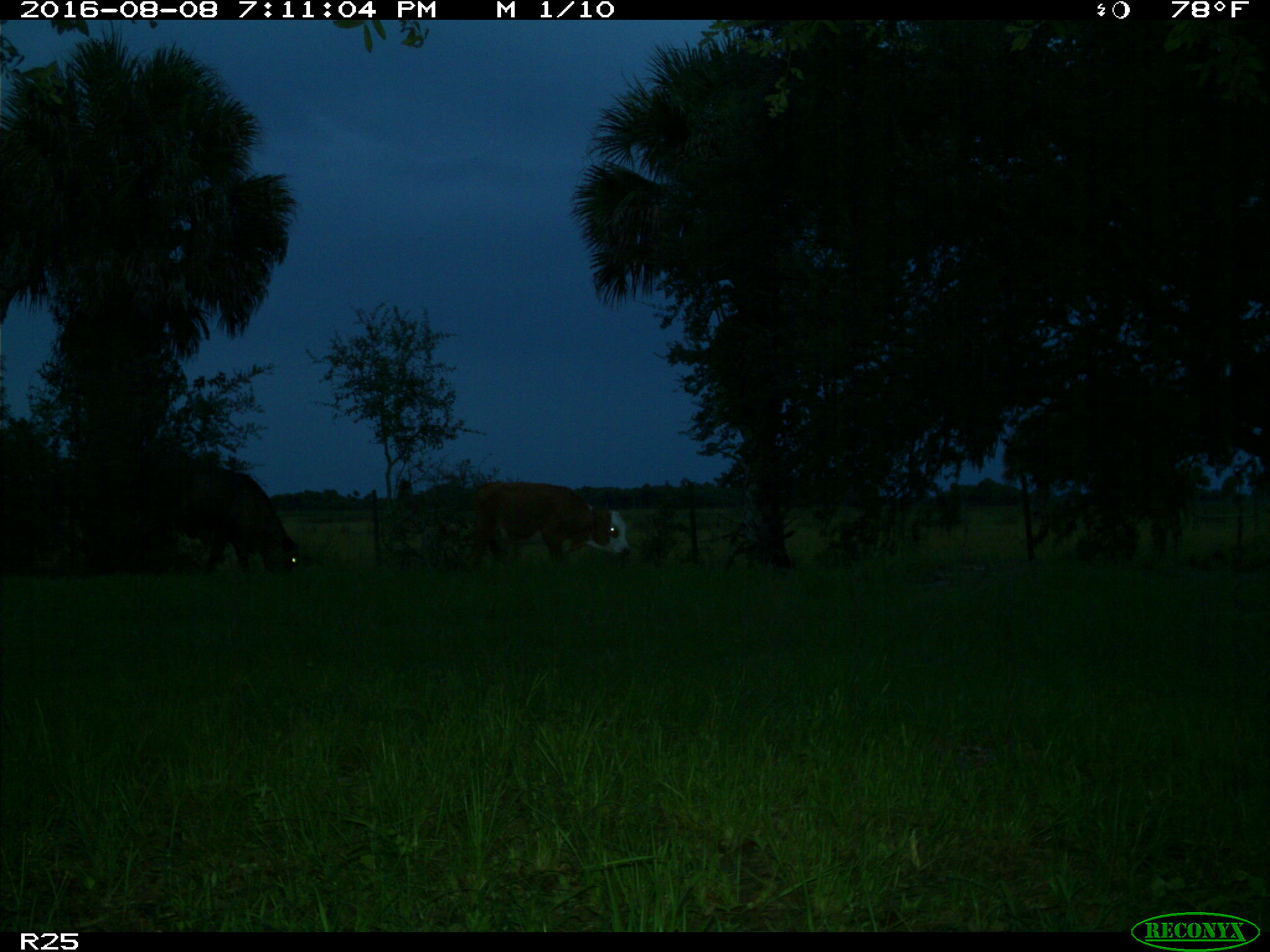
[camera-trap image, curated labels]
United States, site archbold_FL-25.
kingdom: Animalia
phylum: Chordata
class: Mammalia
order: Artiodactyla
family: Bovidae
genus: Bos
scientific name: Bos taurus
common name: domestic cow